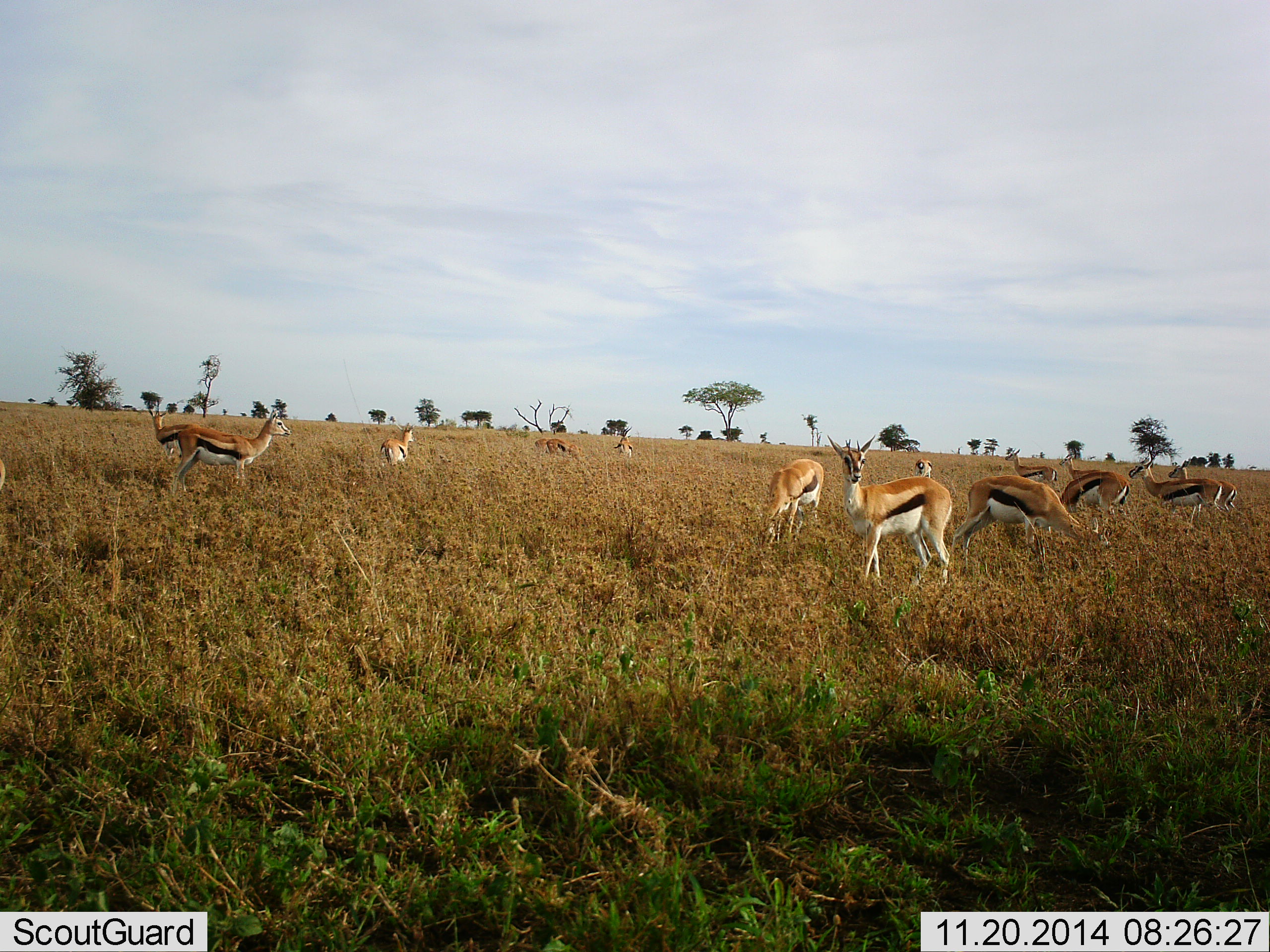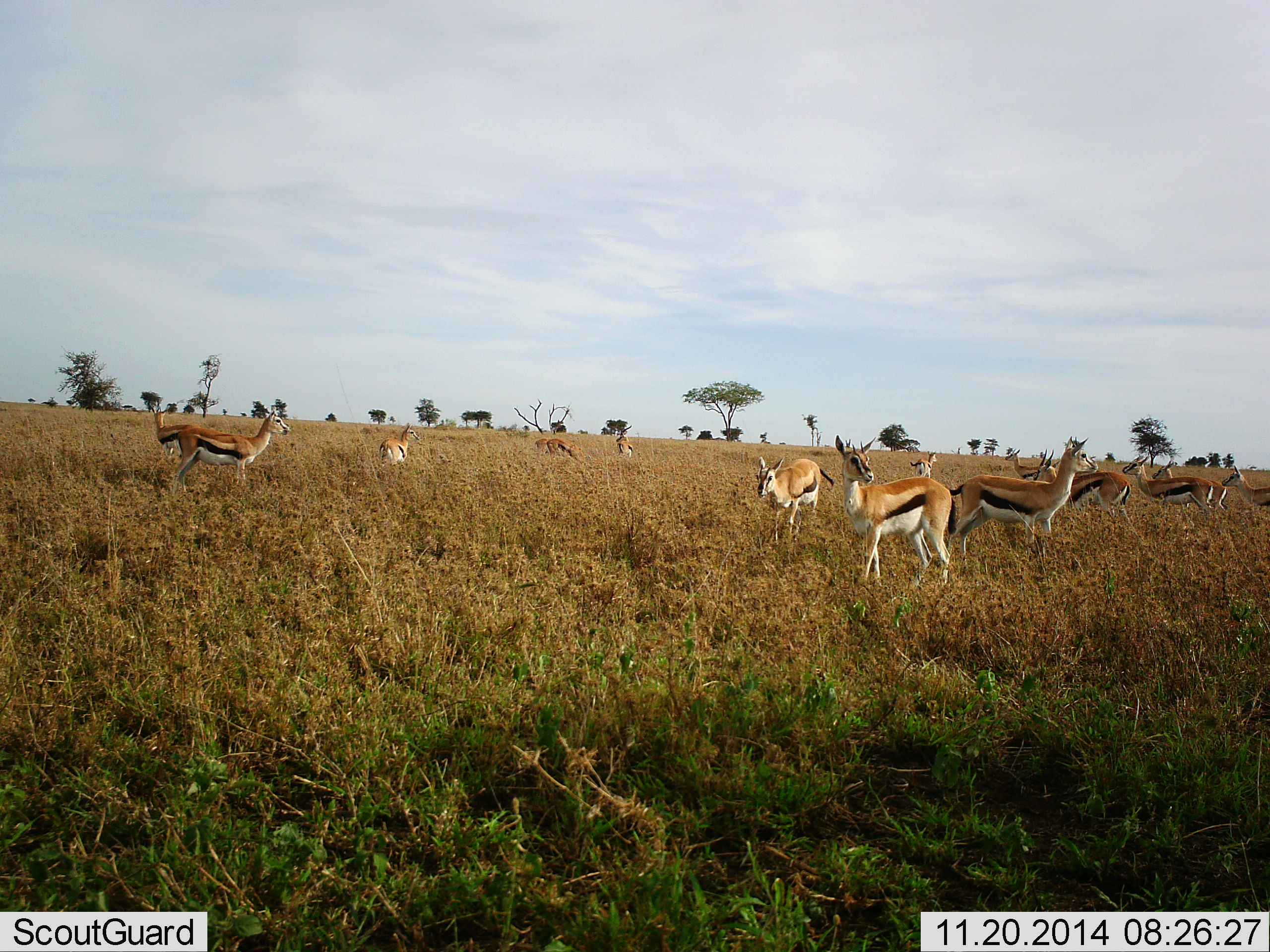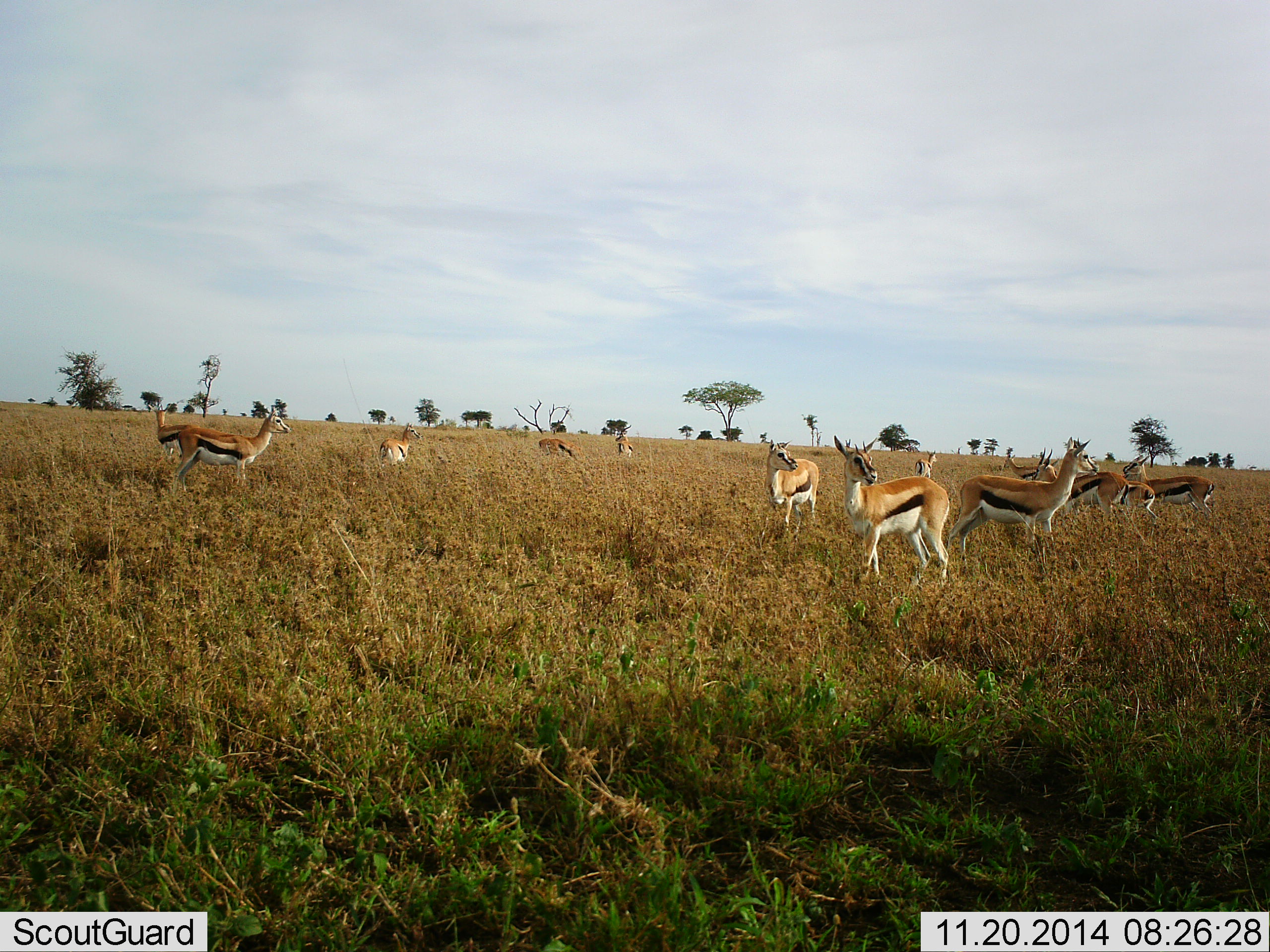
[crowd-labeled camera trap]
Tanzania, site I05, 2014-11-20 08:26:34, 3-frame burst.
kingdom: Animalia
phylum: Chordata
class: Mammalia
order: Artiodactyla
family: Bovidae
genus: Eudorcas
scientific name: Eudorcas thomsonii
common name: thomson's gazelle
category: gazellethomsons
Gazellethomsons (thomson's gazelle) (Eudorcas thomsonii), count 11-50. Behavior (volunteer vote fractions): standing 90%, resting 0%, moving 20%, interacting 0%. Young present (vote fraction): 0%. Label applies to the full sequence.